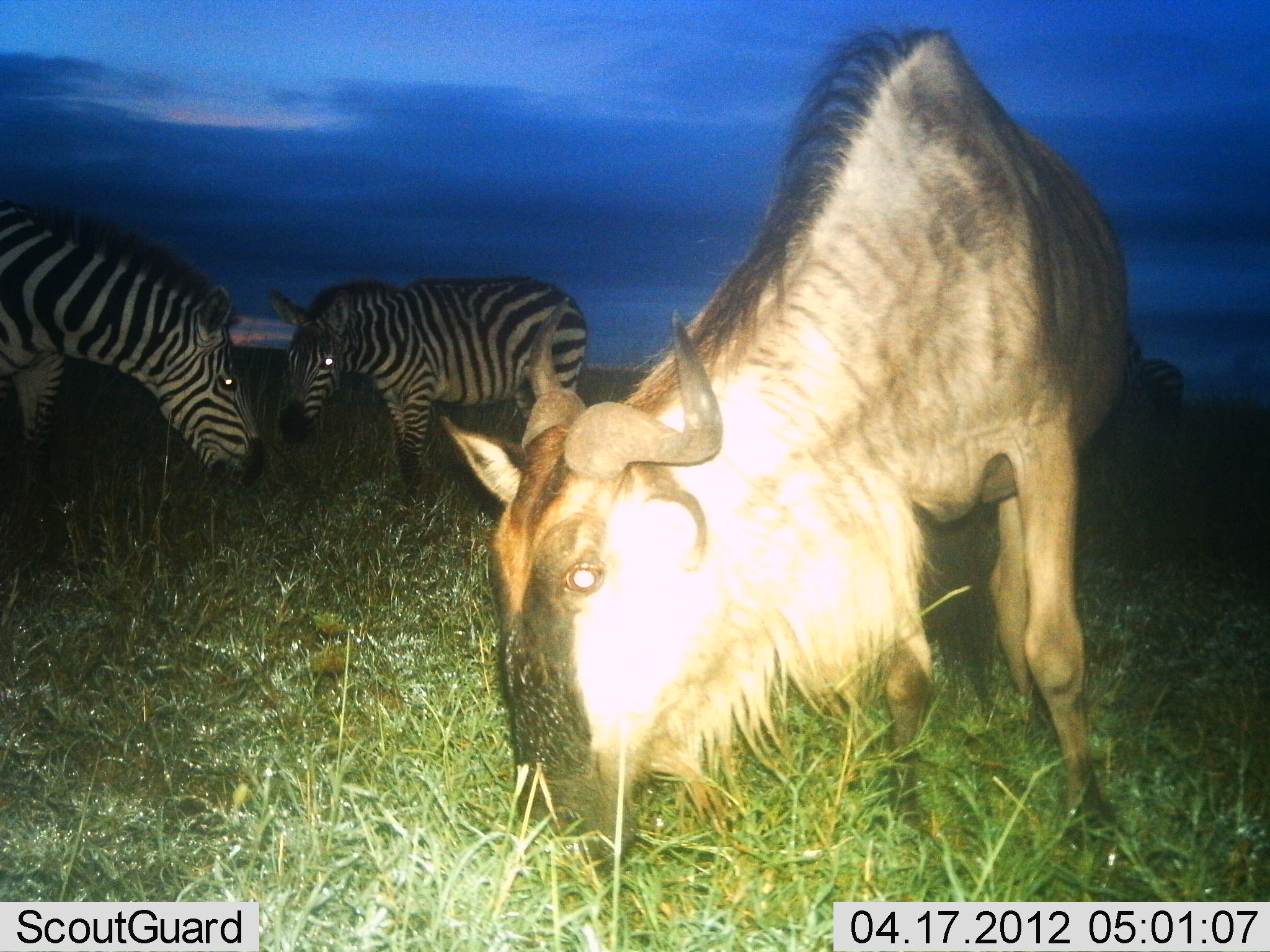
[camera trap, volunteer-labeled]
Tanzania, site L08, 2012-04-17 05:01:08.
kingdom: Animalia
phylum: Chordata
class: Mammalia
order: Artiodactyla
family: Bovidae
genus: Connochaetes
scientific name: Connochaetes taurinus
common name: blue wildebeest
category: wildebeest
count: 1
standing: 25%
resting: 4%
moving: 0%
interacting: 0%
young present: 0%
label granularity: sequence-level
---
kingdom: Animalia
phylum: Chordata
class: Mammalia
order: Perissodactyla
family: Equidae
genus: Equus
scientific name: Equus quagga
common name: plains zebra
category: zebra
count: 2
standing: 41%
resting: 0%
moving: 0%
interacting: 0%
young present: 0%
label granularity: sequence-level